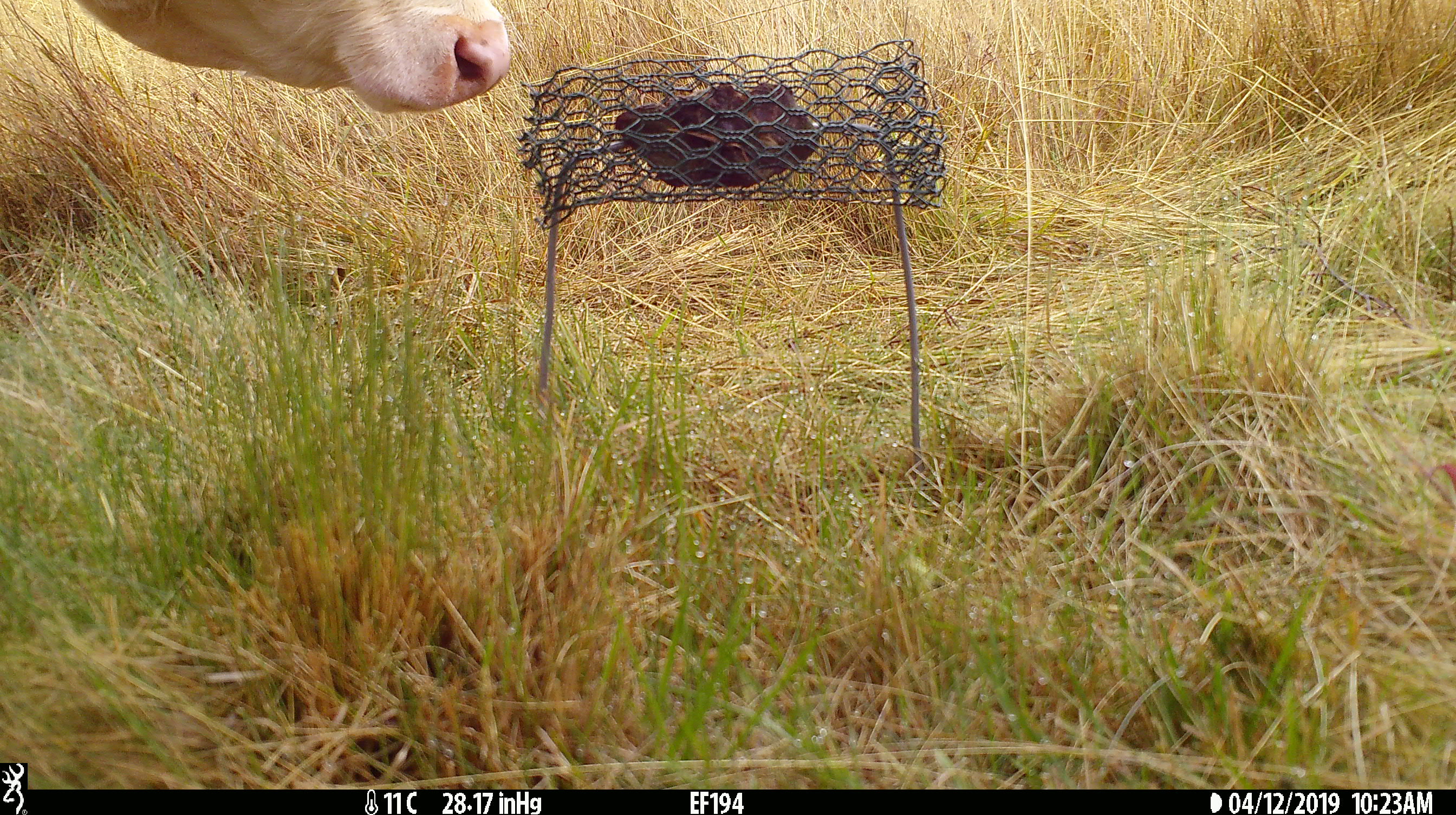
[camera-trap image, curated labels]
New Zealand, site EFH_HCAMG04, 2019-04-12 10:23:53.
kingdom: Animalia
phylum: Chordata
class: Mammalia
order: Artiodactyla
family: Bovidae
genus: Bos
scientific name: Bos taurus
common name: domestic cow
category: cow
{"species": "cow (domestic cow) (Bos taurus)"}